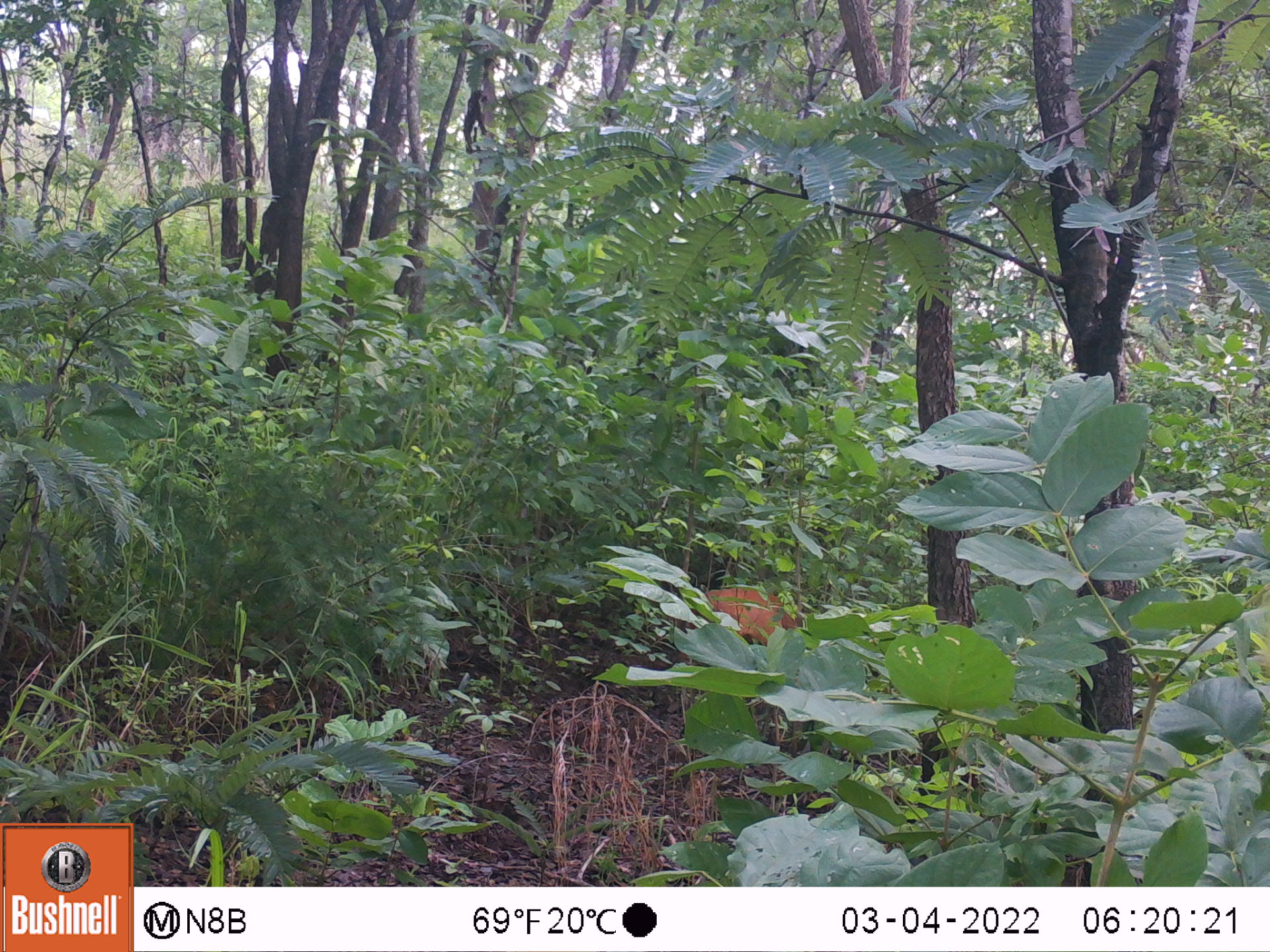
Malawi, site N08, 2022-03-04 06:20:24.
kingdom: Animalia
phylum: Chordata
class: Mammalia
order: Artiodactyla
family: Bovidae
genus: Cephalophorus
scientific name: Cephalophorus natalensis natalensis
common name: red duiker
Red duiker (Cephalophorus natalensis natalensis), count 1.